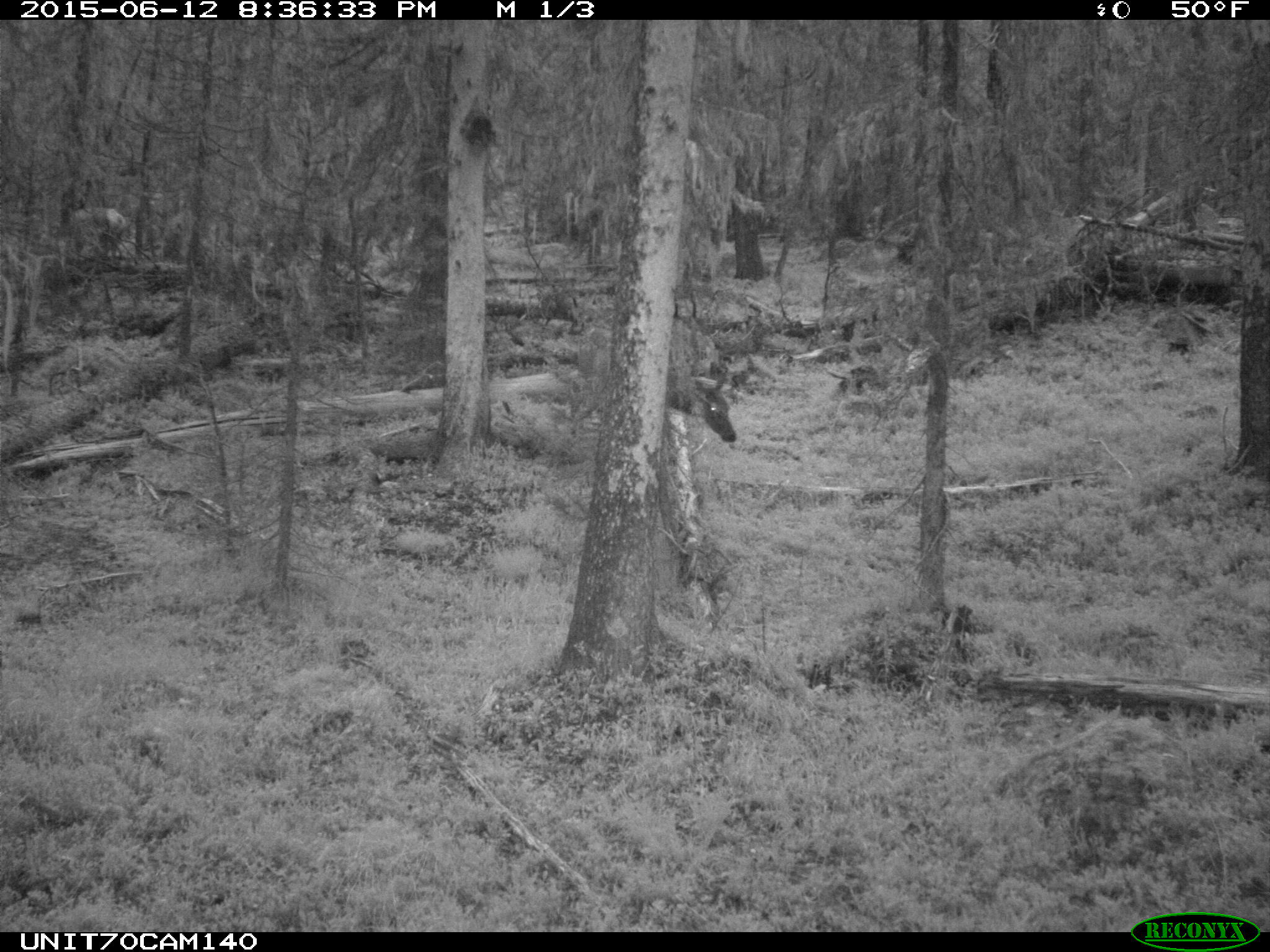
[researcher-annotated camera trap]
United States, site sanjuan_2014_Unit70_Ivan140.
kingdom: Animalia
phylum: Chordata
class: Mammalia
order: Artiodactyla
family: Cervidae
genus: Cervus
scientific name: Cervus elaphus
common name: red deer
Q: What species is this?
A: Cervus elaphus (red deer).